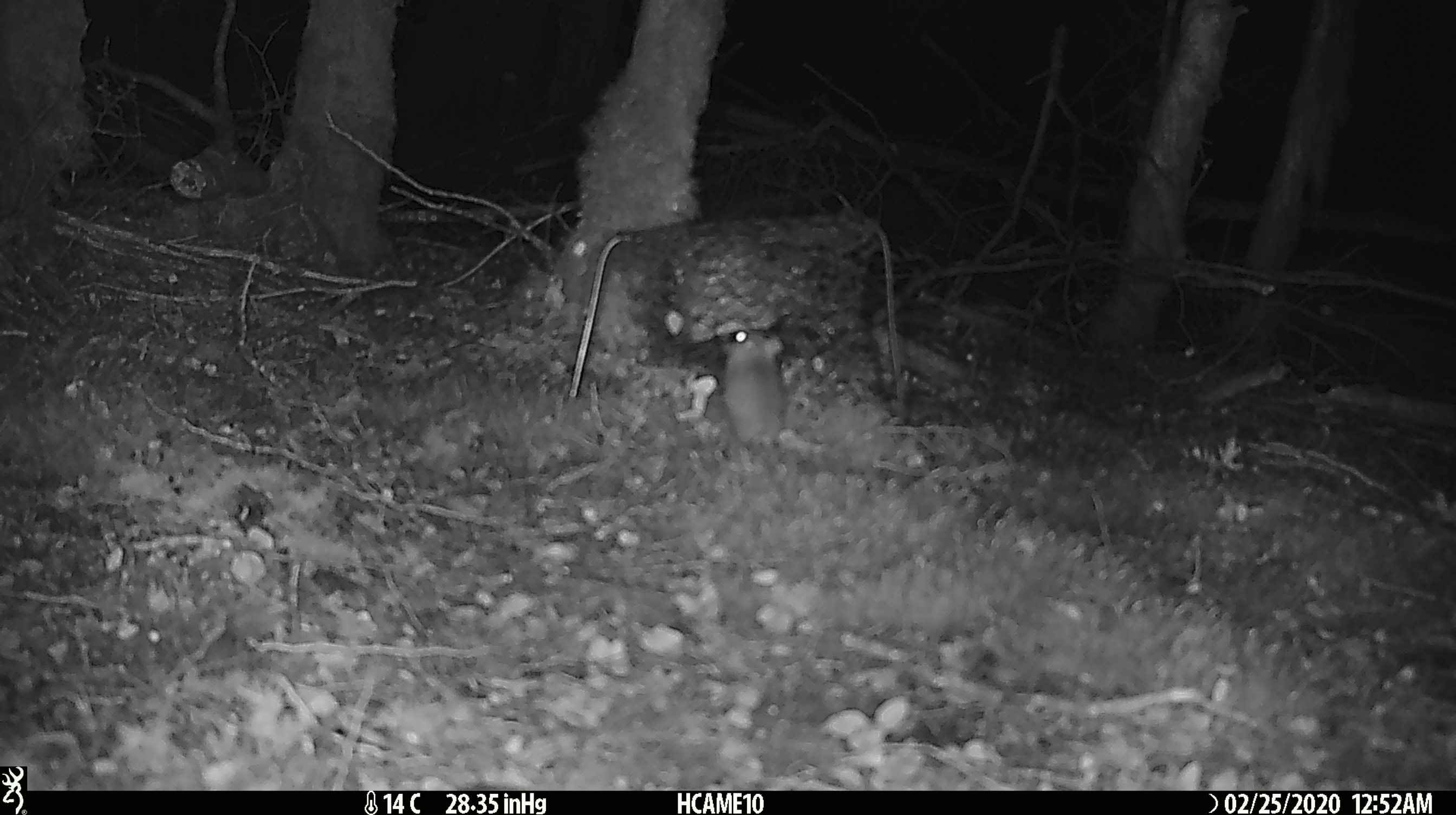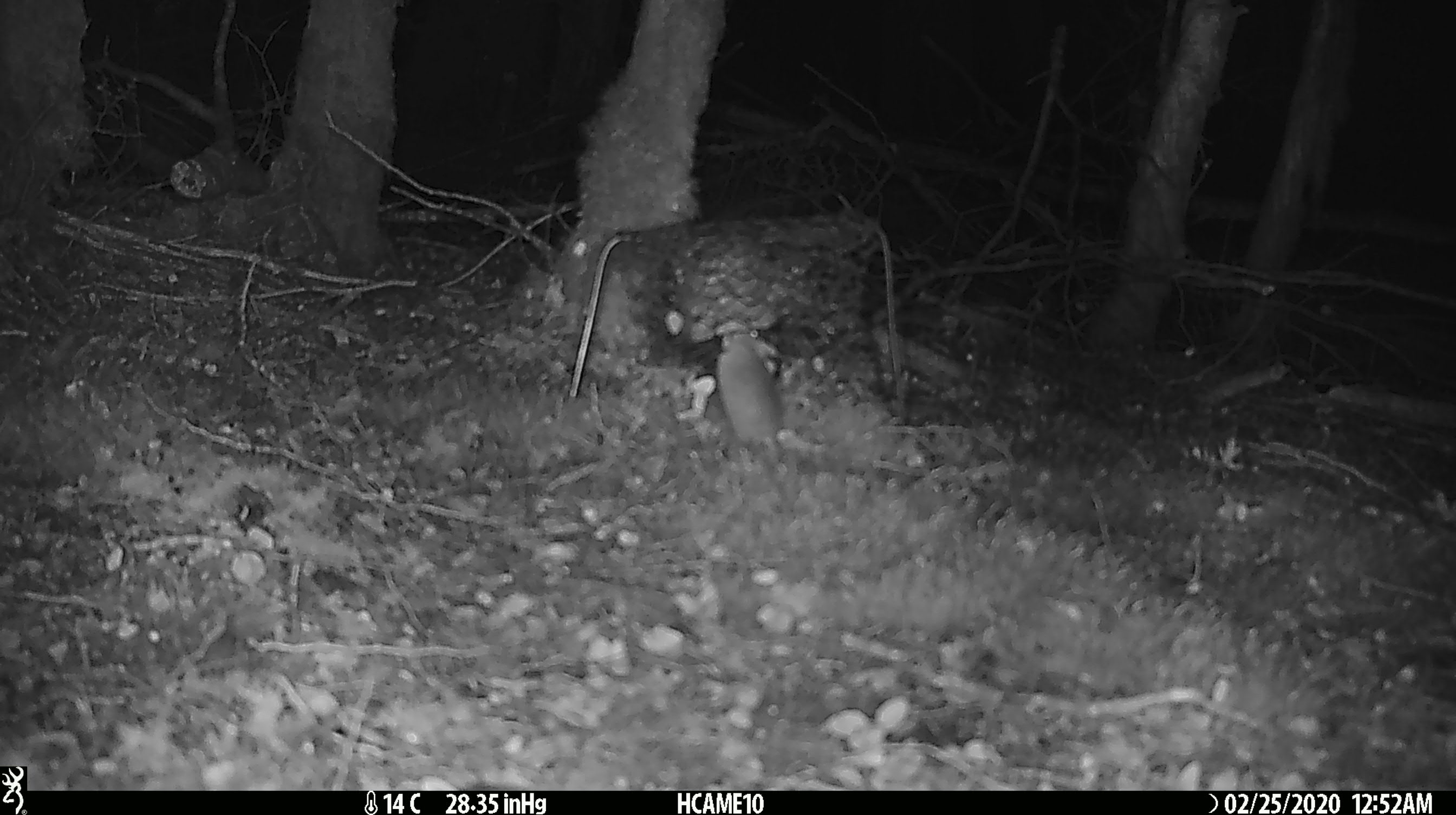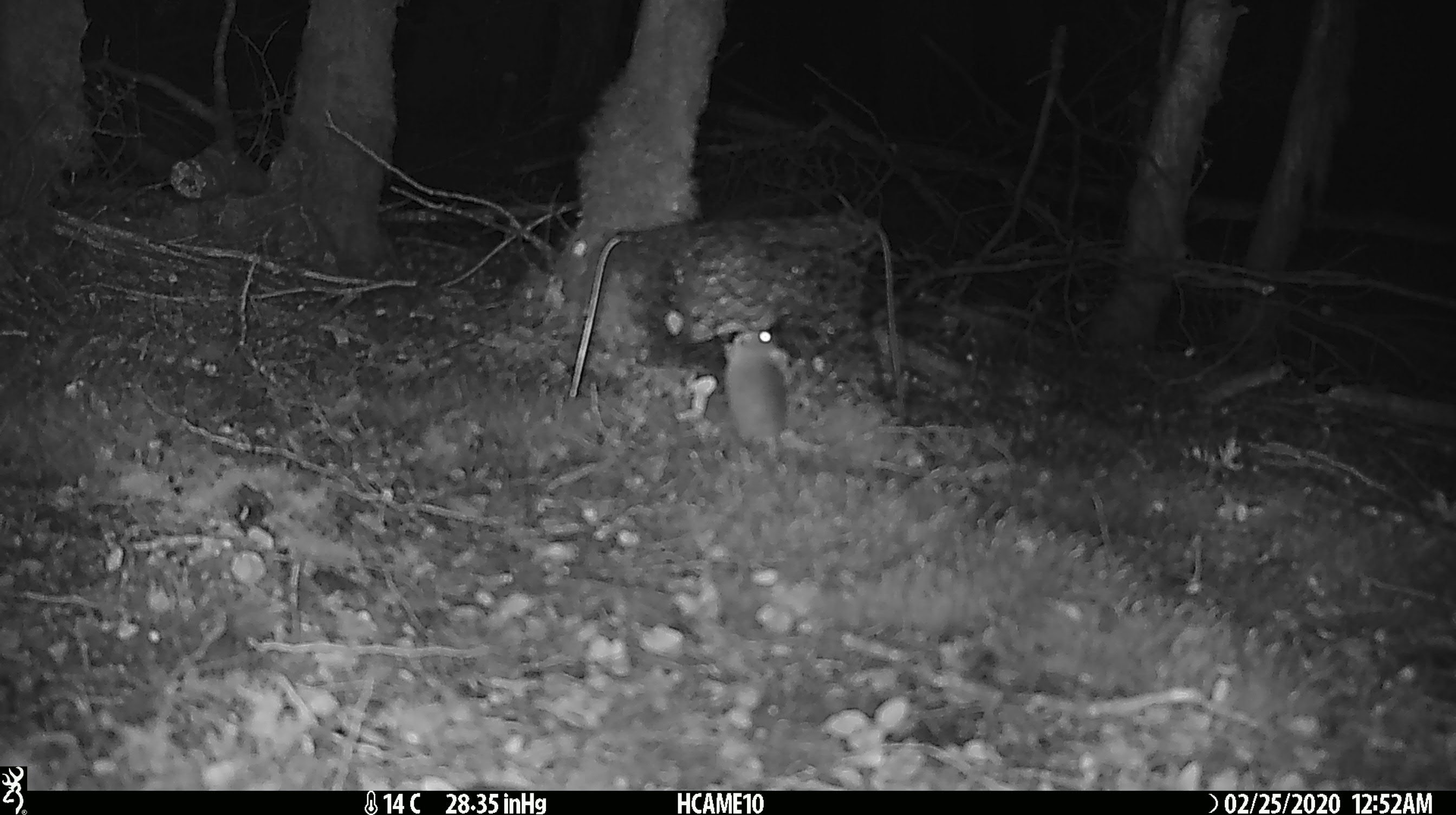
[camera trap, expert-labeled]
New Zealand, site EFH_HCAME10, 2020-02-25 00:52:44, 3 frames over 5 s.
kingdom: Animalia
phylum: Chordata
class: Mammalia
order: Rodentia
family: Muridae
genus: Mus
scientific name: Mus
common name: mouse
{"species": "mouse (Mus)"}